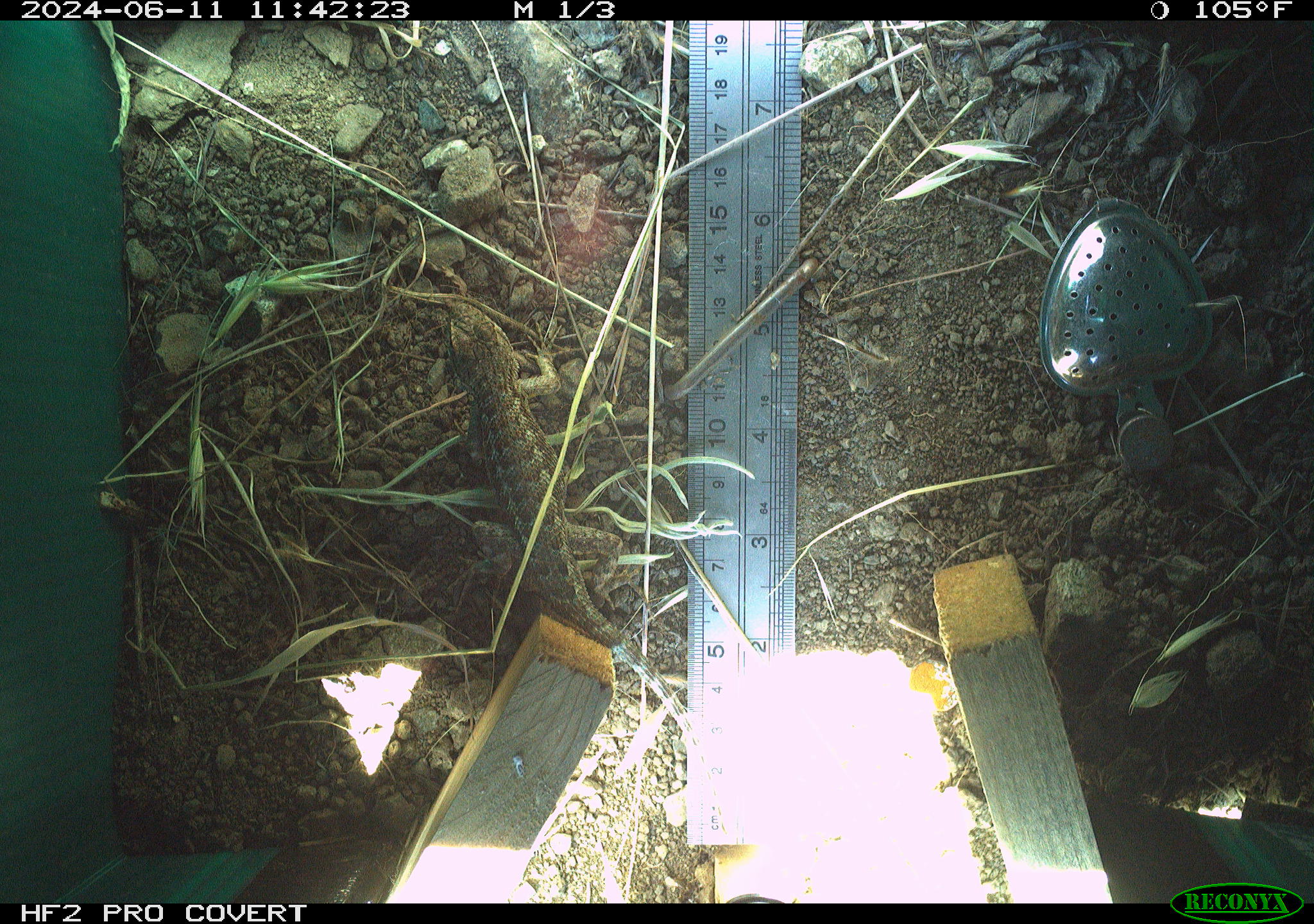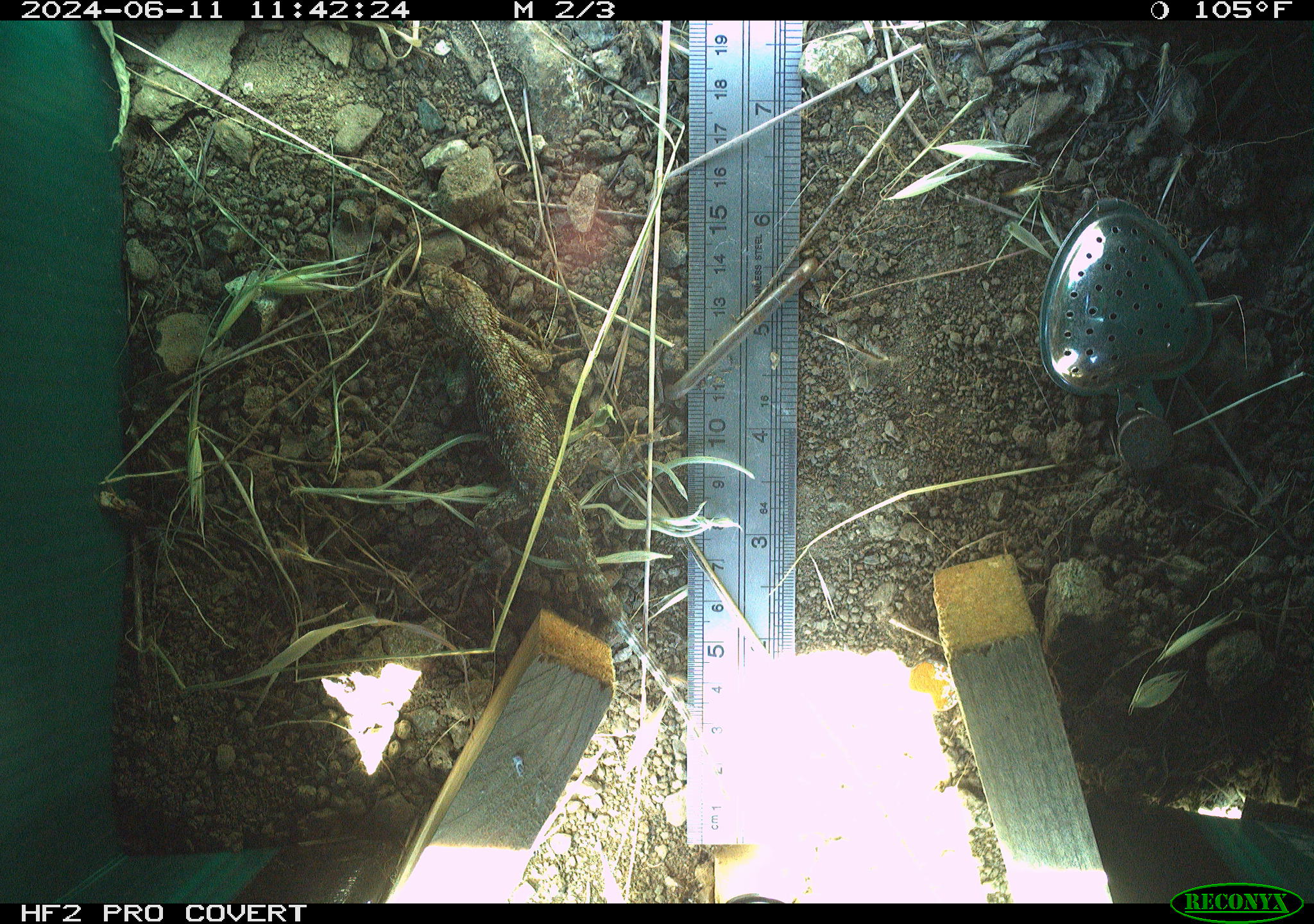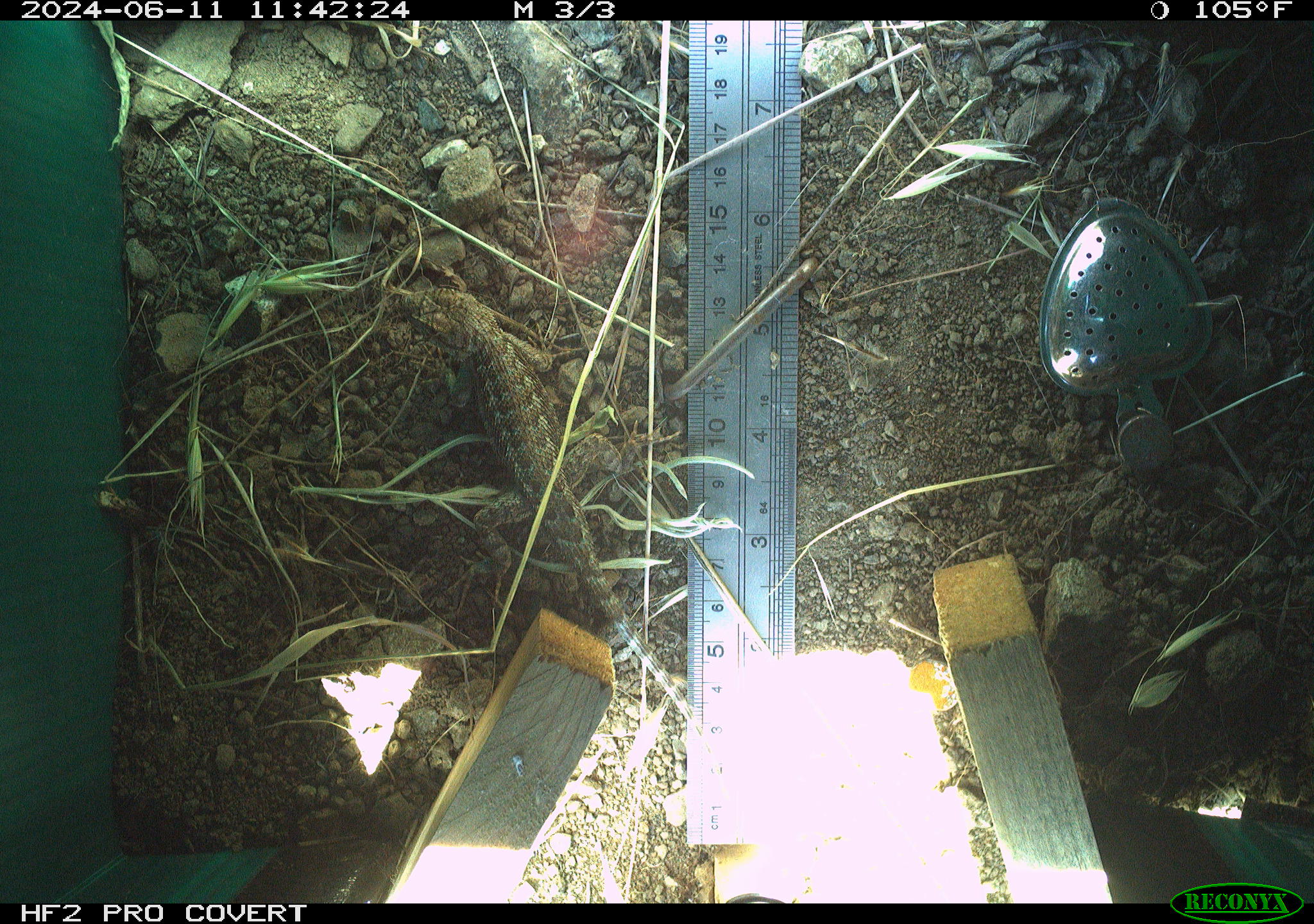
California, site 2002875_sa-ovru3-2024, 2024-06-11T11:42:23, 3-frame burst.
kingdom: Animalia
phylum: Chordata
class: Reptilia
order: Squamata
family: Phrynosomatidae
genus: Sceloporus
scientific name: Sceloporus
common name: spiny lizards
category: sceloporus species